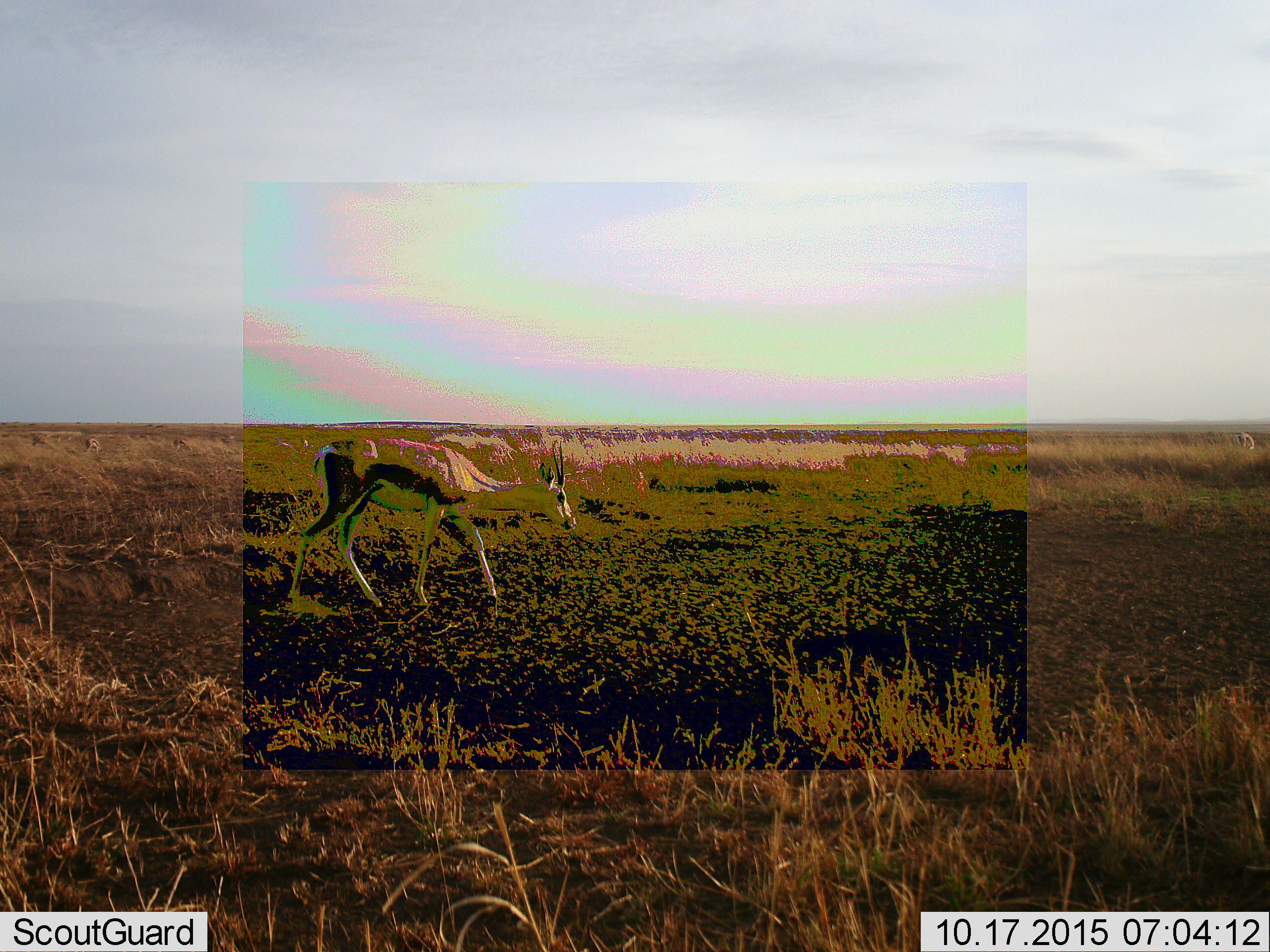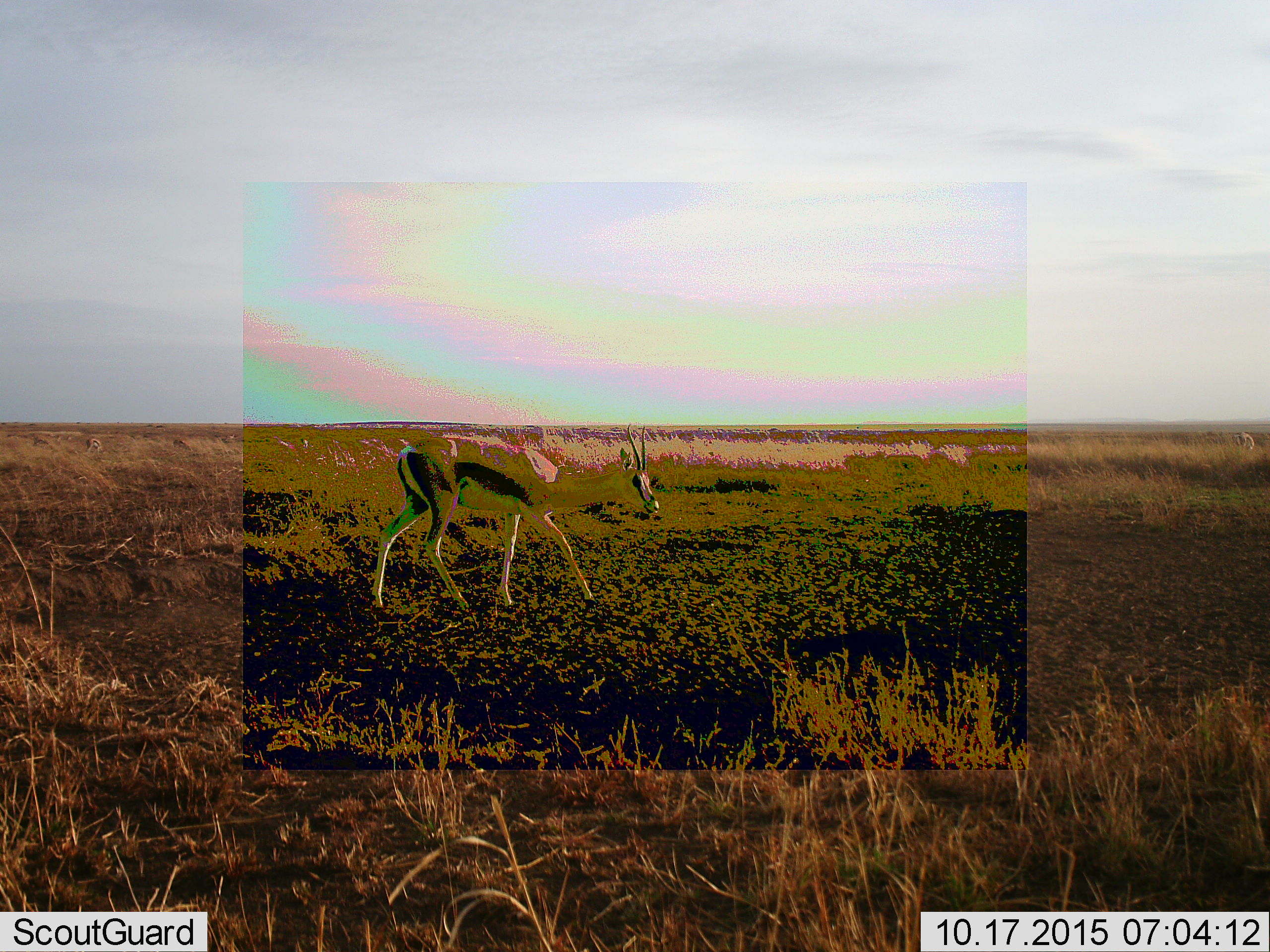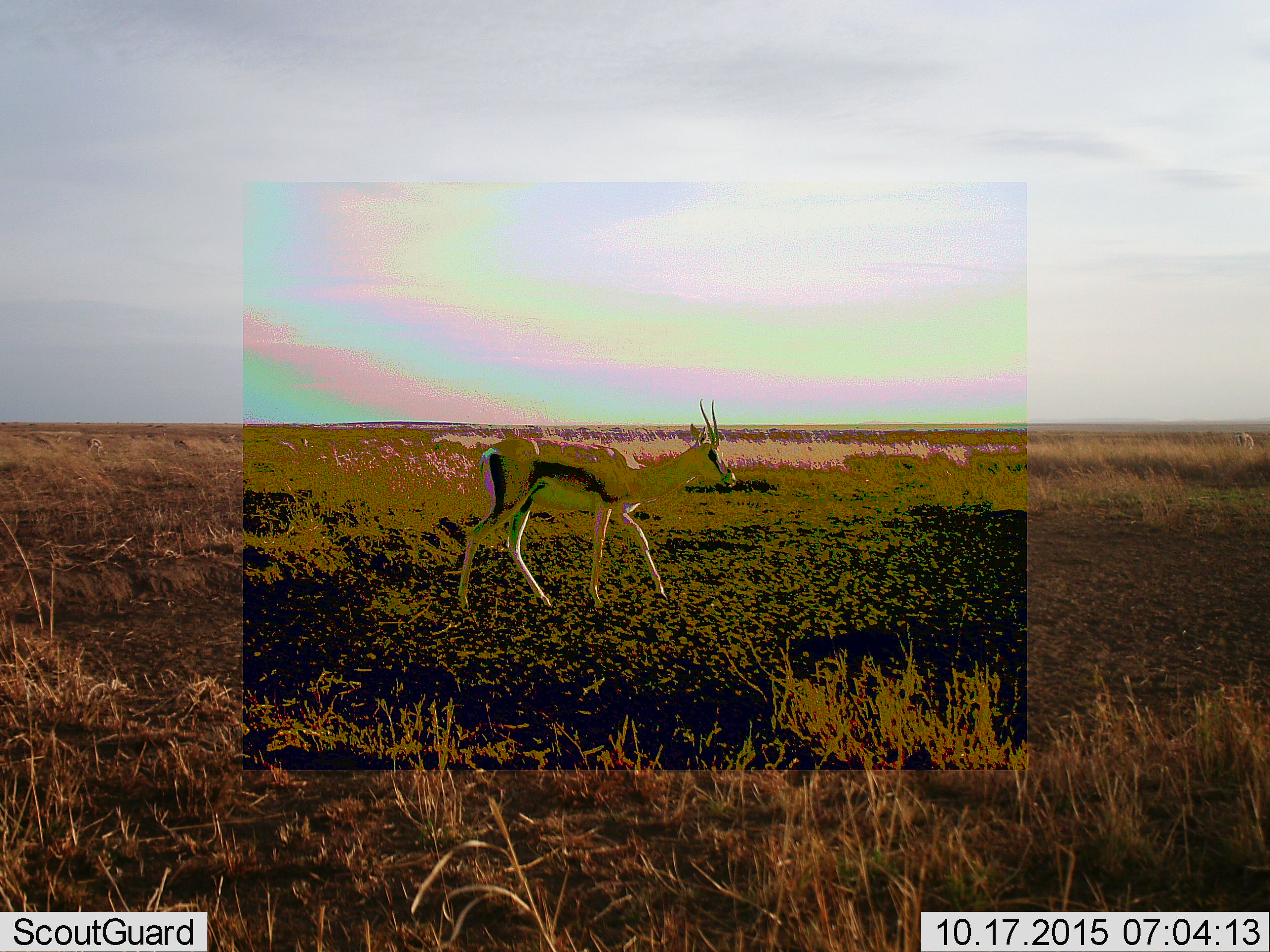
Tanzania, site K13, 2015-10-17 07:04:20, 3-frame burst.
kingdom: Animalia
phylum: Chordata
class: Mammalia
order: Artiodactyla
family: Bovidae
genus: Eudorcas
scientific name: Eudorcas thomsonii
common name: thomson's gazelle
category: gazellethomsons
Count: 1.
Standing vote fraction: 38%.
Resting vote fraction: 0%.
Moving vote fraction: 88%.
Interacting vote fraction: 0%.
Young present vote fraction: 0%.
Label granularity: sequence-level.